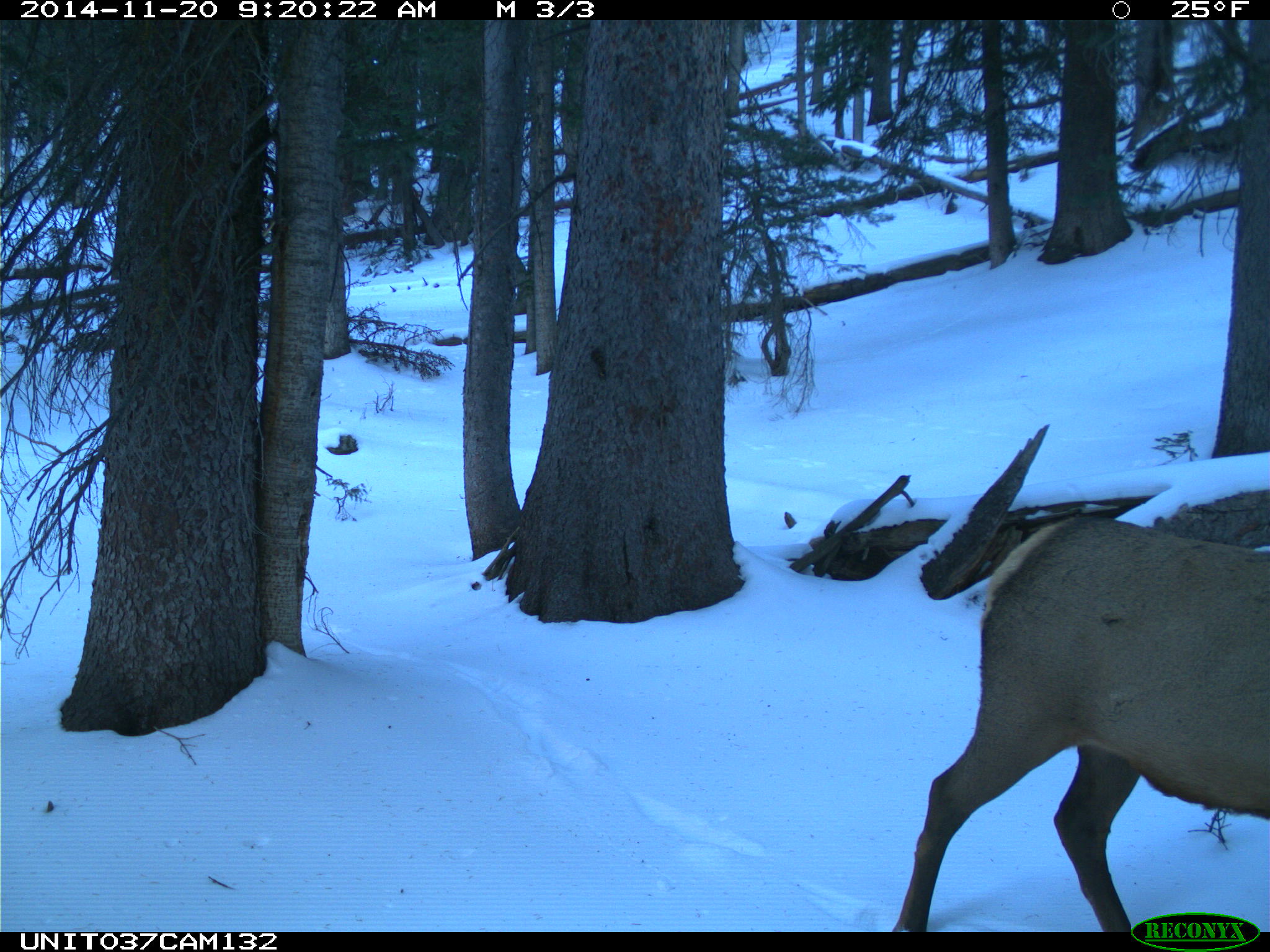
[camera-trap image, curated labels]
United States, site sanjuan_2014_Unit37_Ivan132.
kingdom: Animalia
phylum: Chordata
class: Mammalia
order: Artiodactyla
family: Cervidae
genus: Cervus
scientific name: Cervus elaphus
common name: red deer